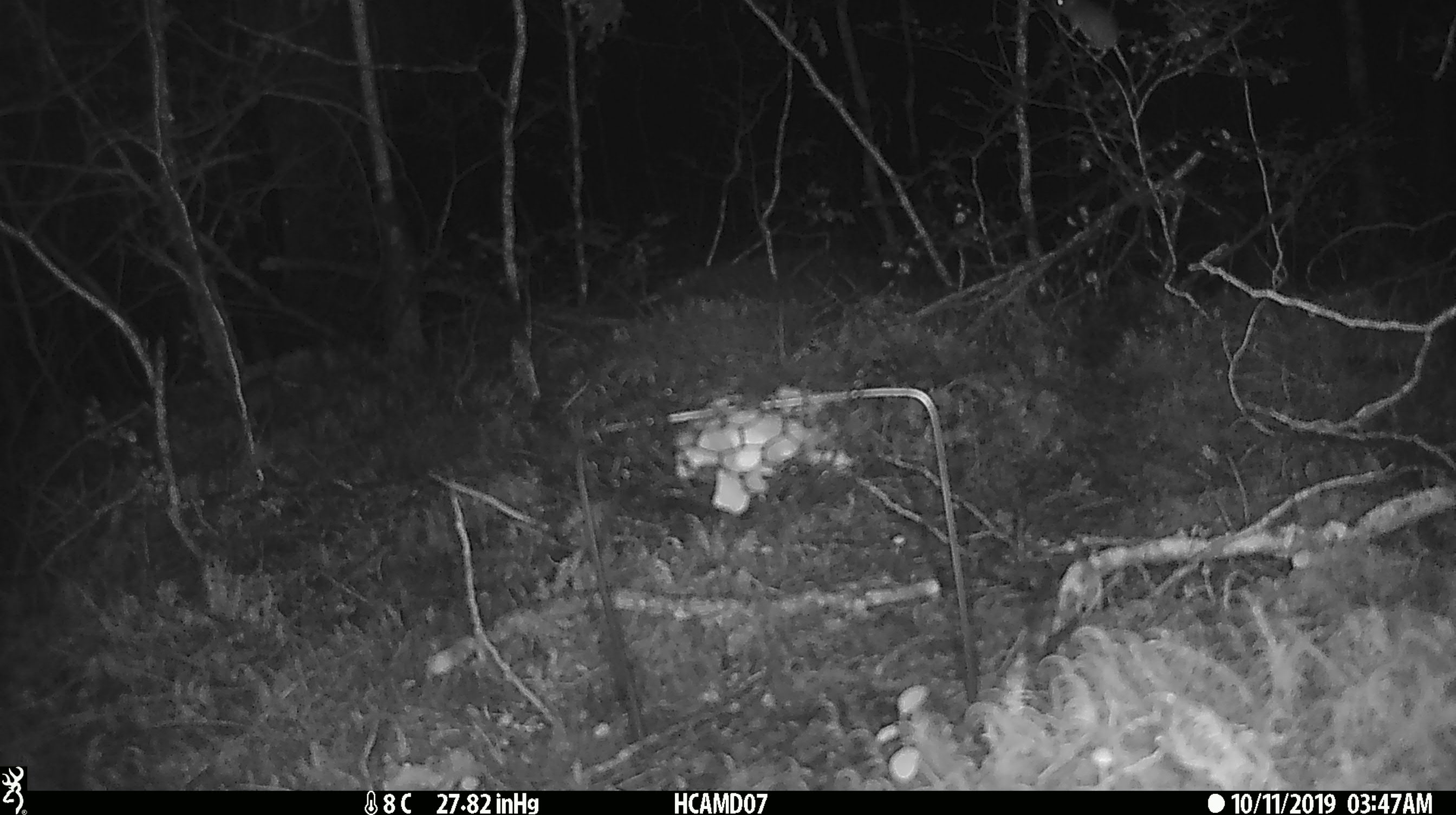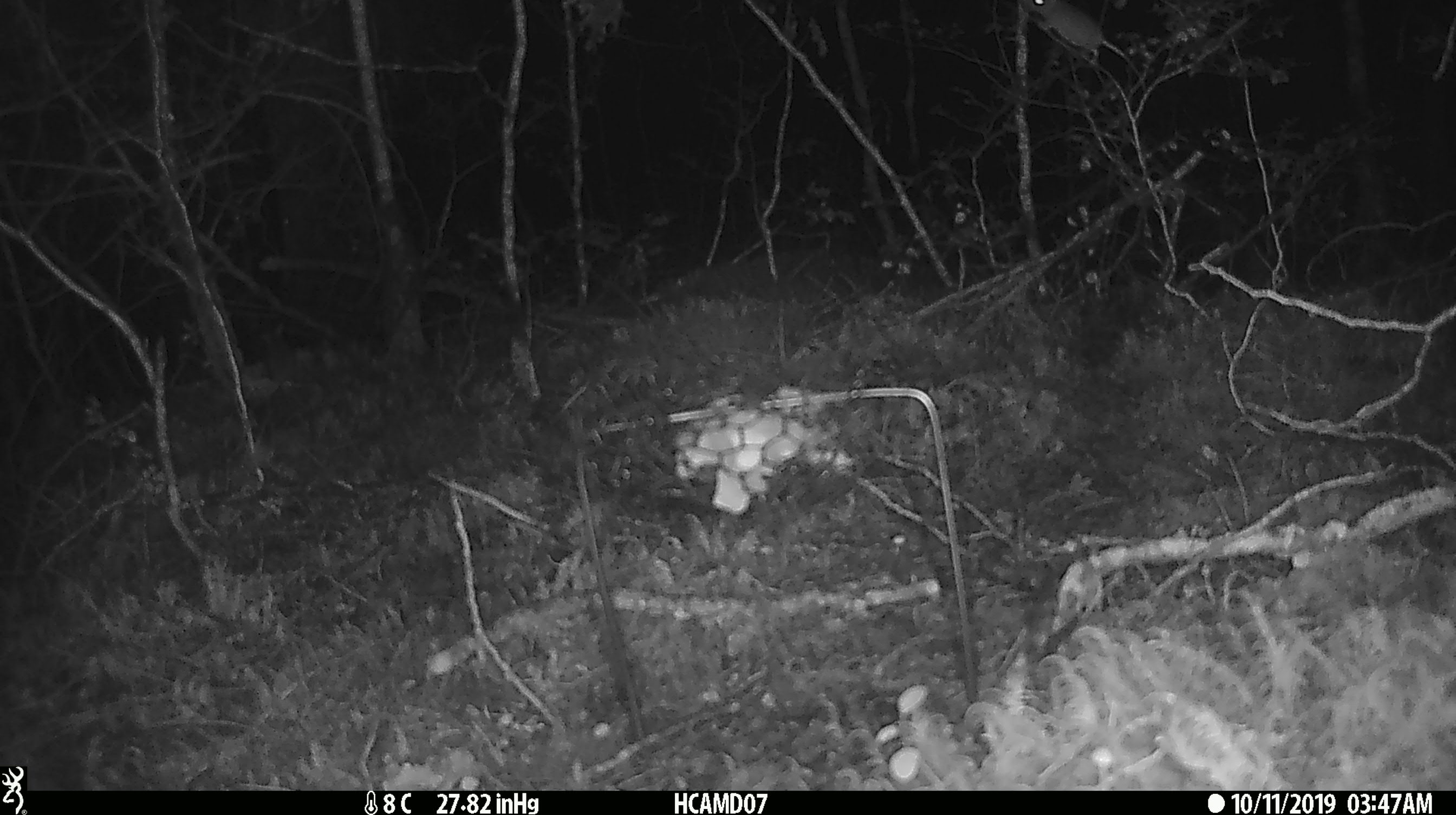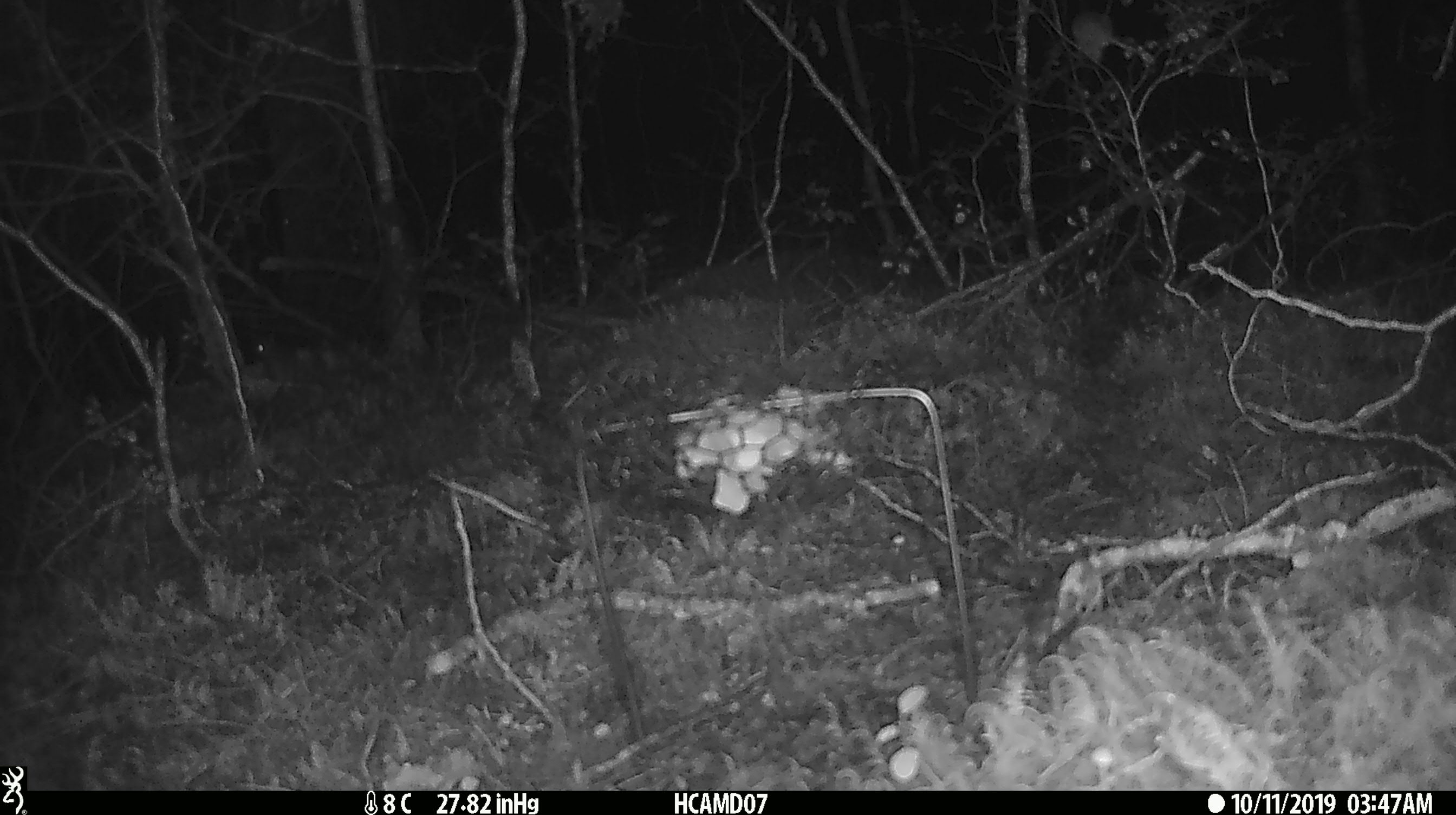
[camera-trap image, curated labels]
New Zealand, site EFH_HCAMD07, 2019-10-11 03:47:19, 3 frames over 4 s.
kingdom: Animalia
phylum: Chordata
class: Mammalia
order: Rodentia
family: Muridae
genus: Mus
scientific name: Mus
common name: mouse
Mouse (Mus).